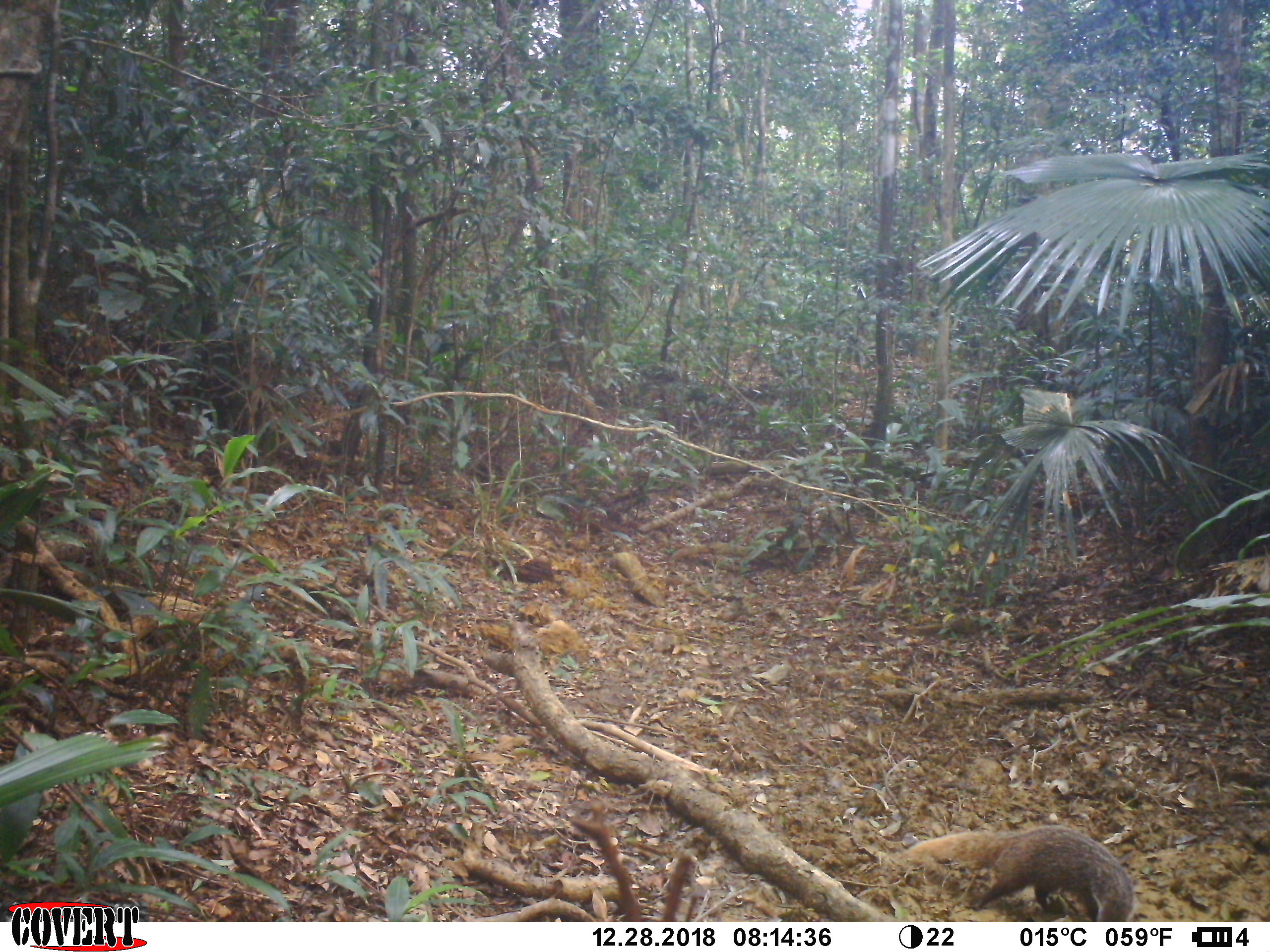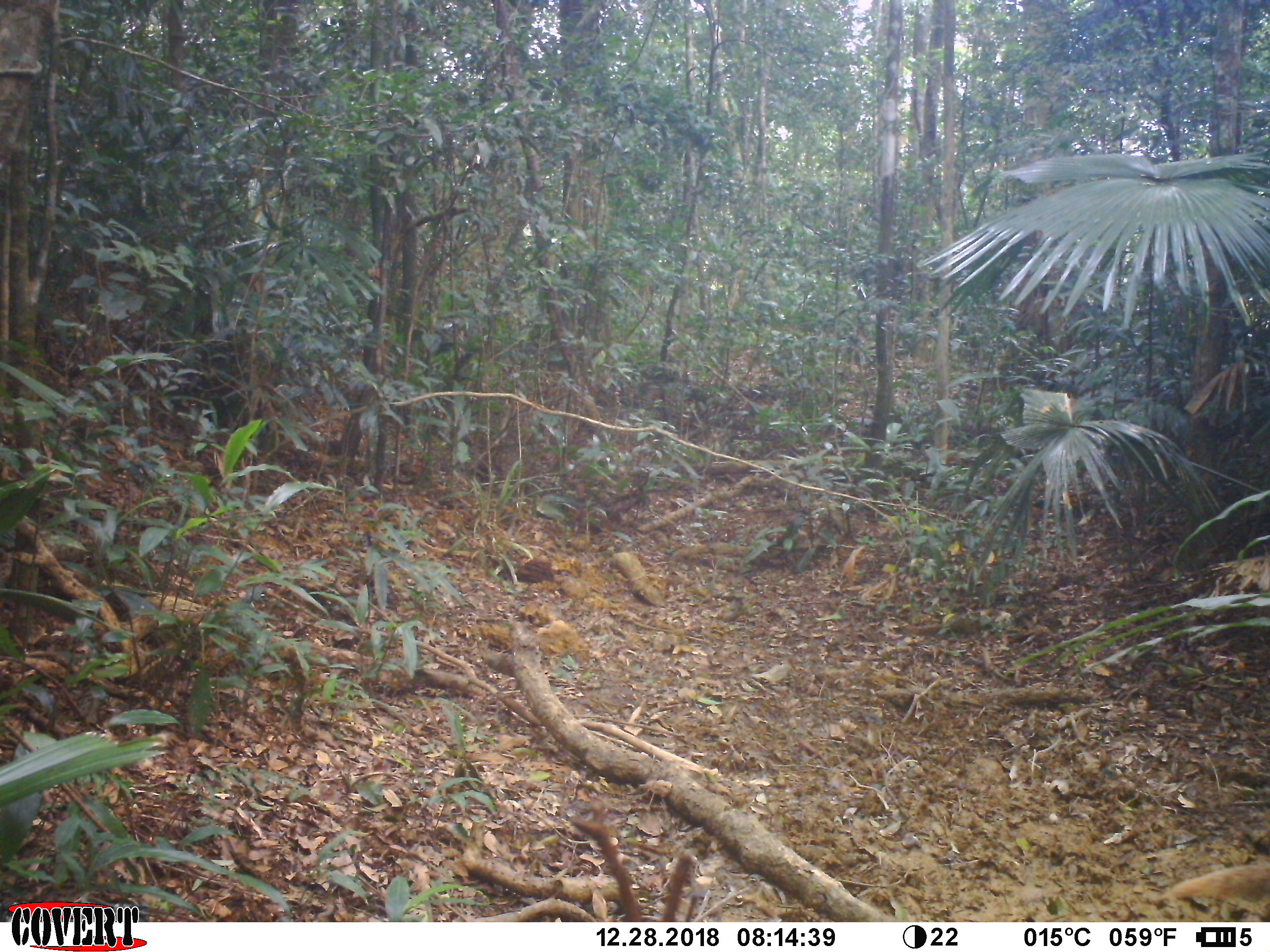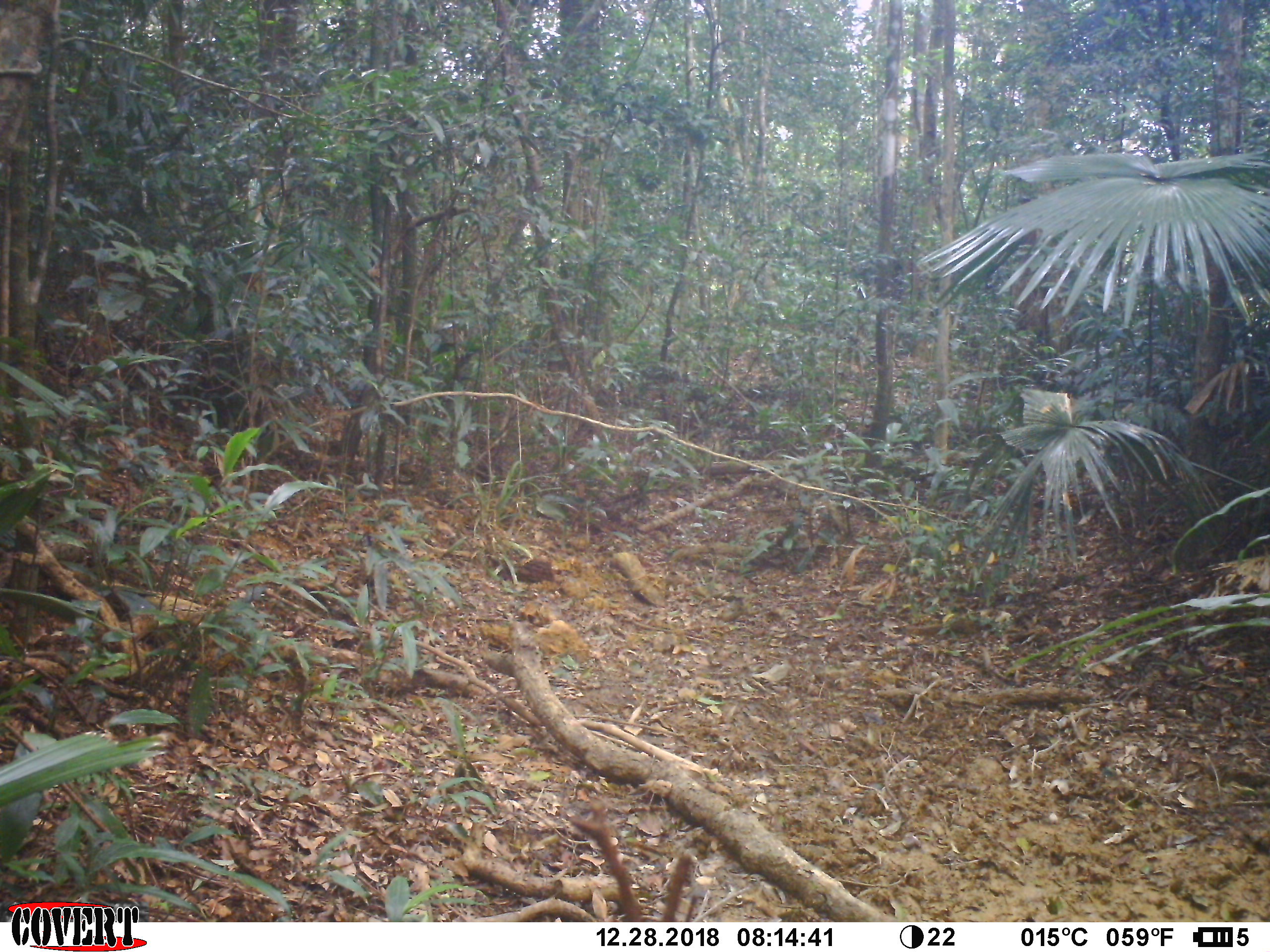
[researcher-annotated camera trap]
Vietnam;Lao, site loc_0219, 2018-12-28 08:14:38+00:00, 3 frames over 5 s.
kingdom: Animalia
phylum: Chordata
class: Mammalia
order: Carnivora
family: Herpestidae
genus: Urva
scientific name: Urva urva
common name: crab-eating mongoose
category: crab eating mongoose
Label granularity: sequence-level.